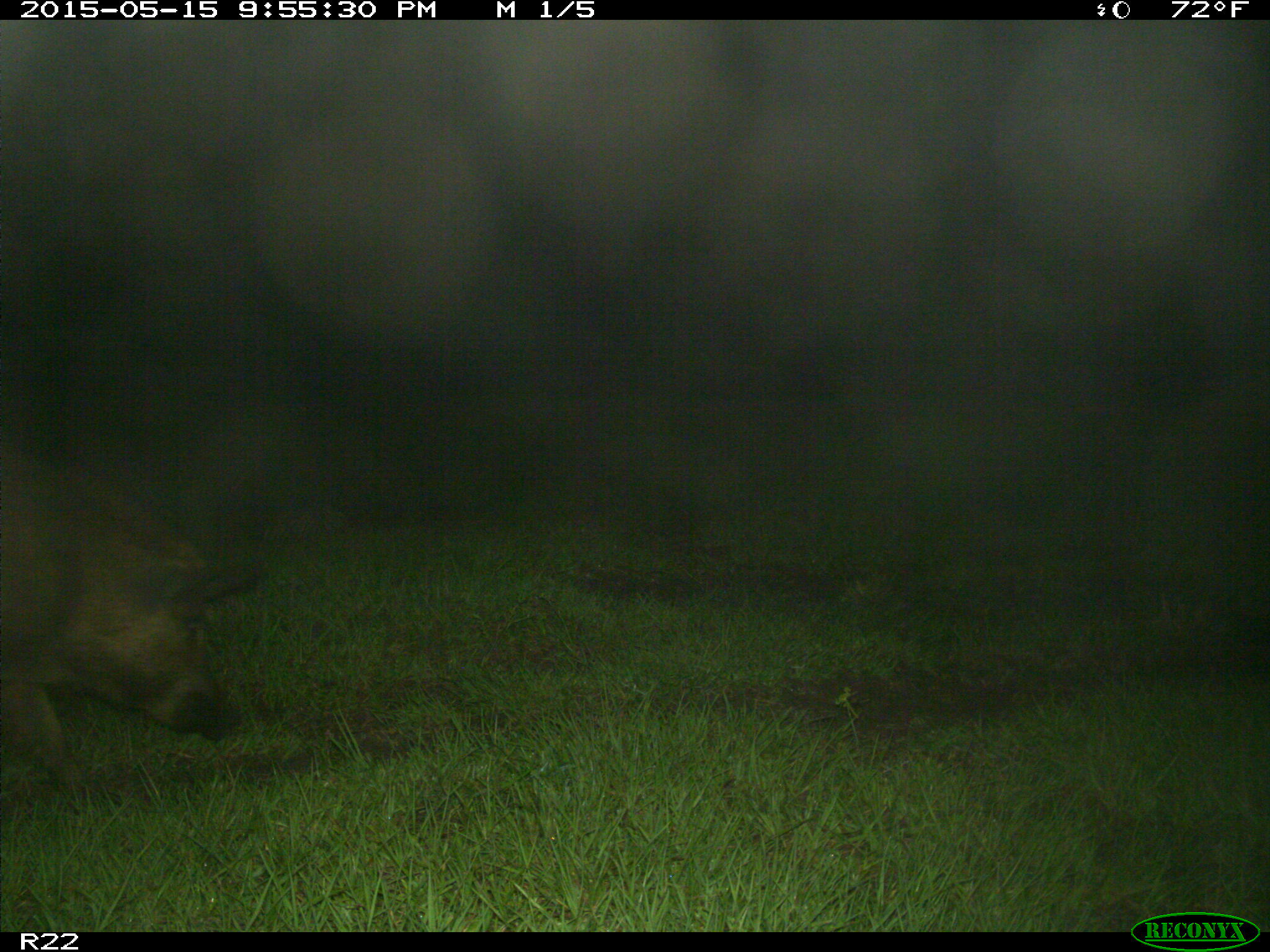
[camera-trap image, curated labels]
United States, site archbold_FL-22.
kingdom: Animalia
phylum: Chordata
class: Mammalia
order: Artiodactyla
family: Suidae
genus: Sus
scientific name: Sus scrofa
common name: wild boar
Sus scrofa (wild boar).